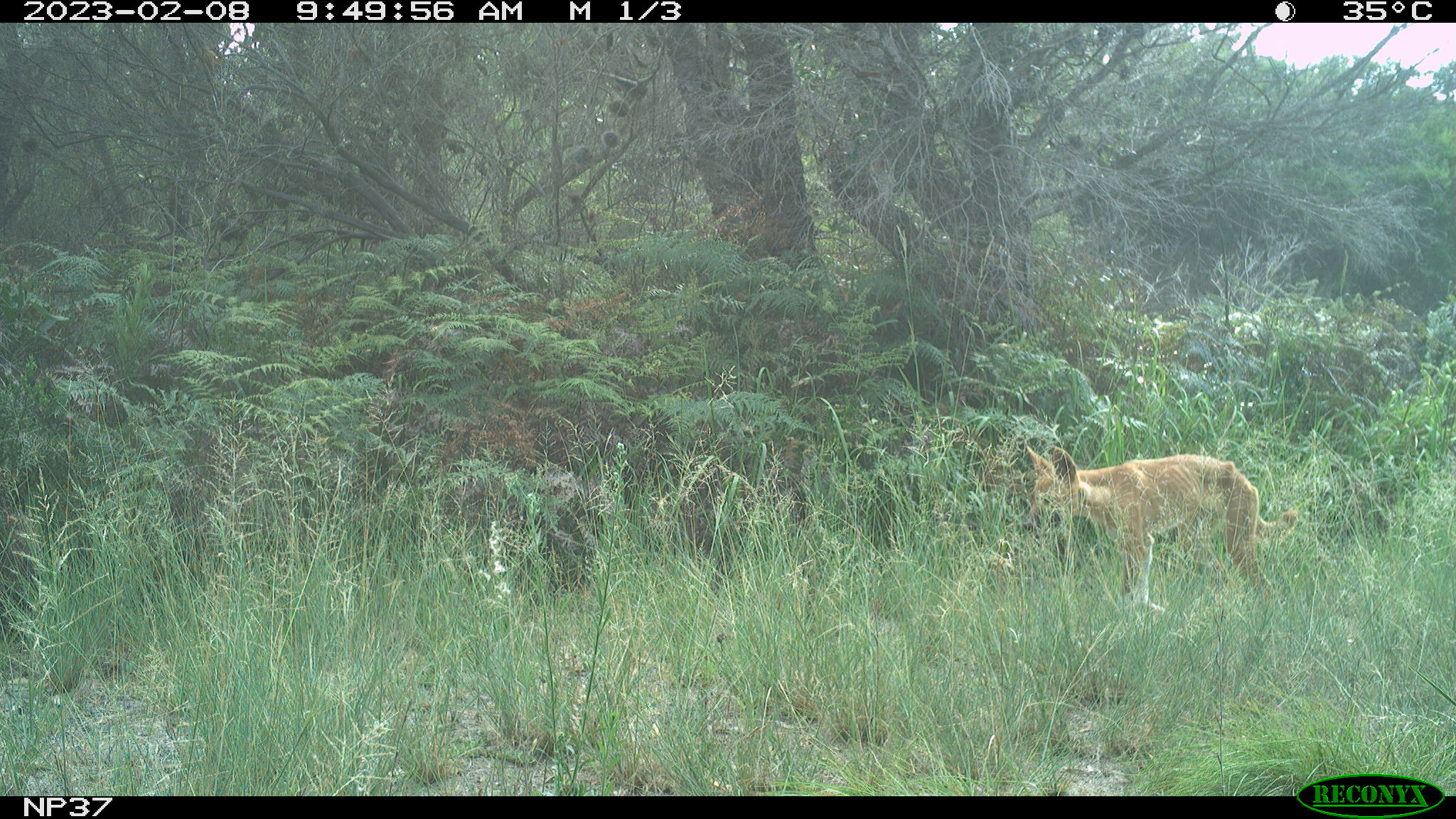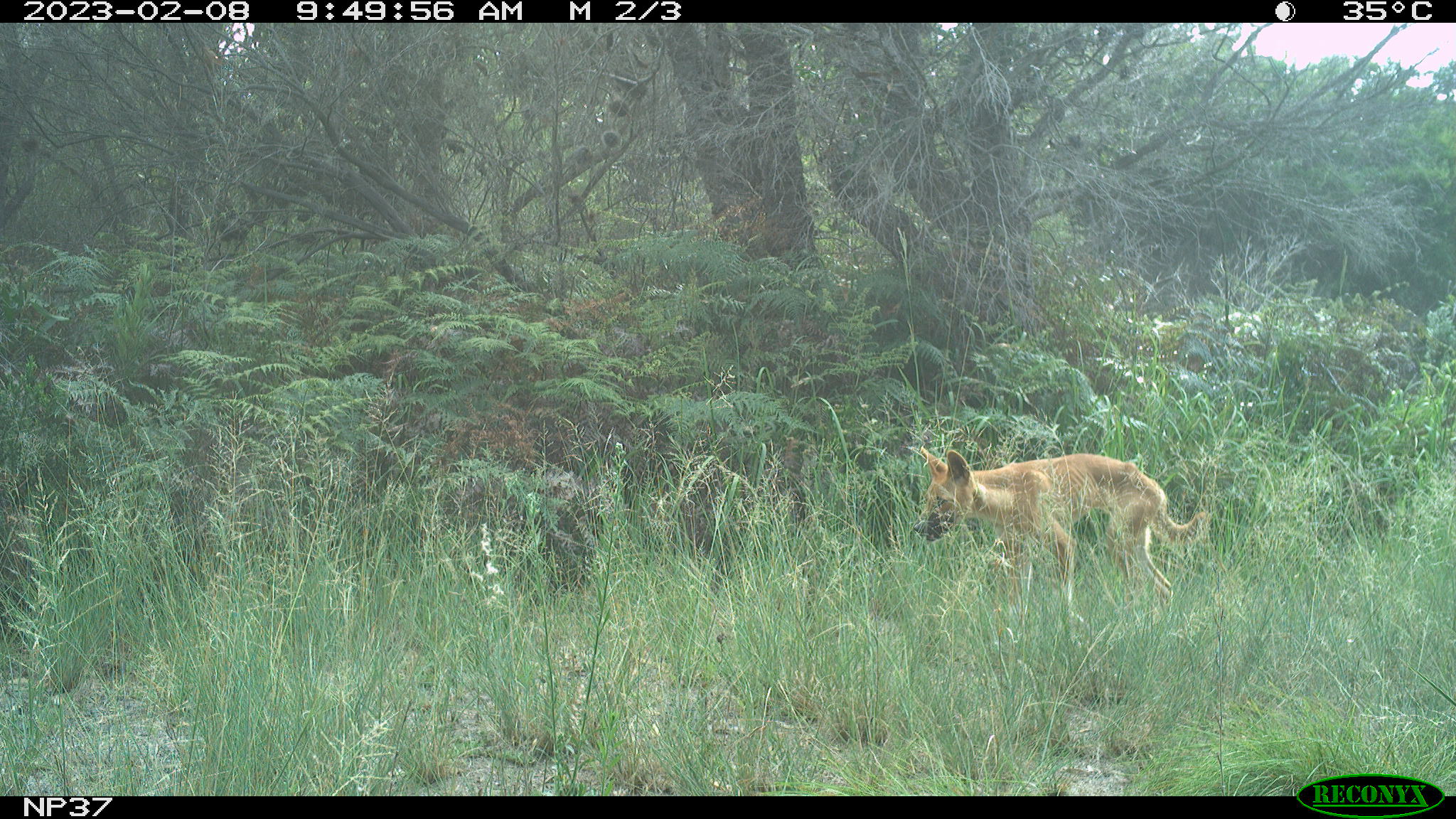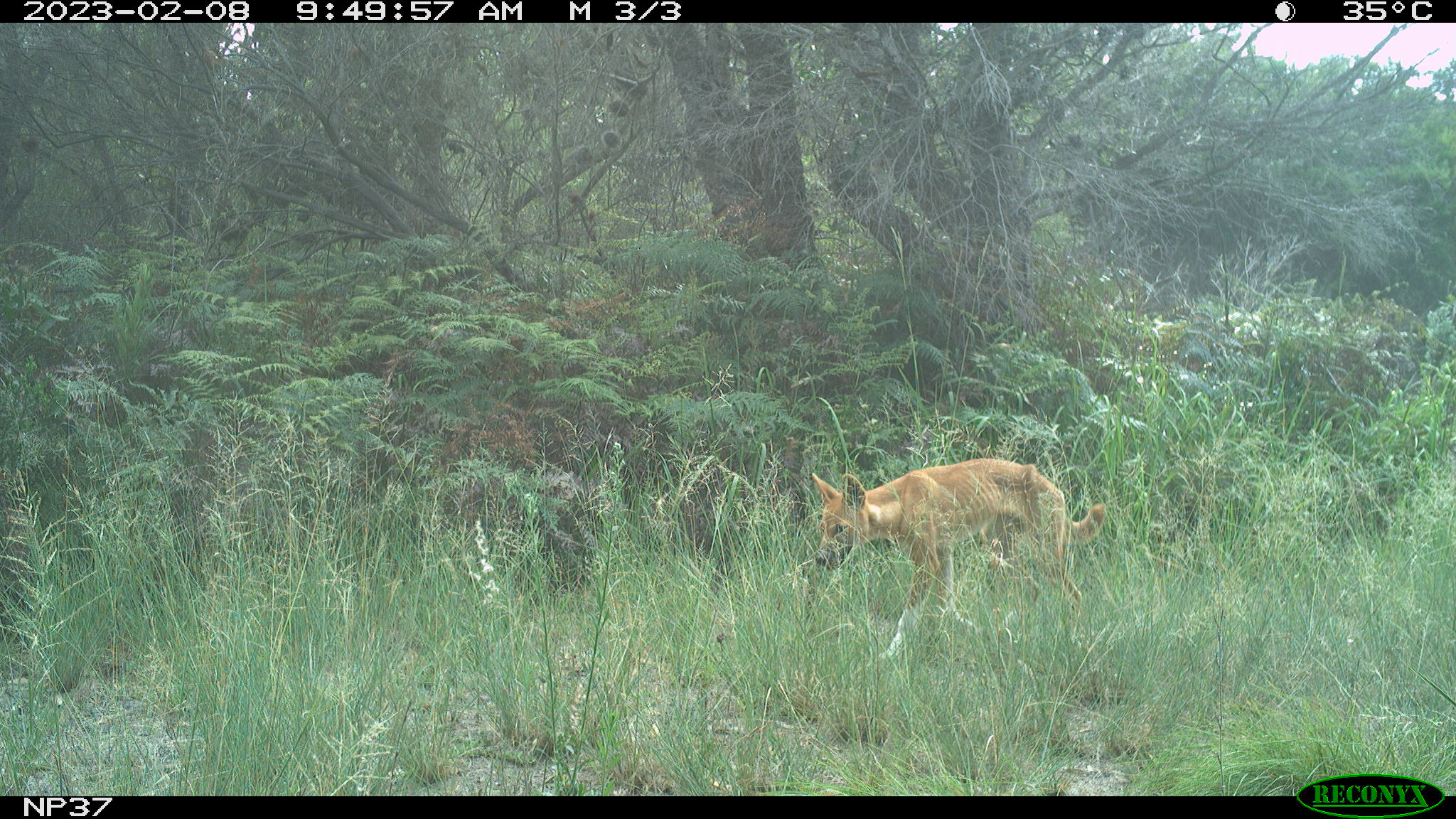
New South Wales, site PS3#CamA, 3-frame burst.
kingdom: Animalia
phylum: Chordata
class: Mammalia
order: Carnivora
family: Canidae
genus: Canis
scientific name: Canis familiaris dingo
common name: dingo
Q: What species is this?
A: Dingo (Canis familiaris dingo).